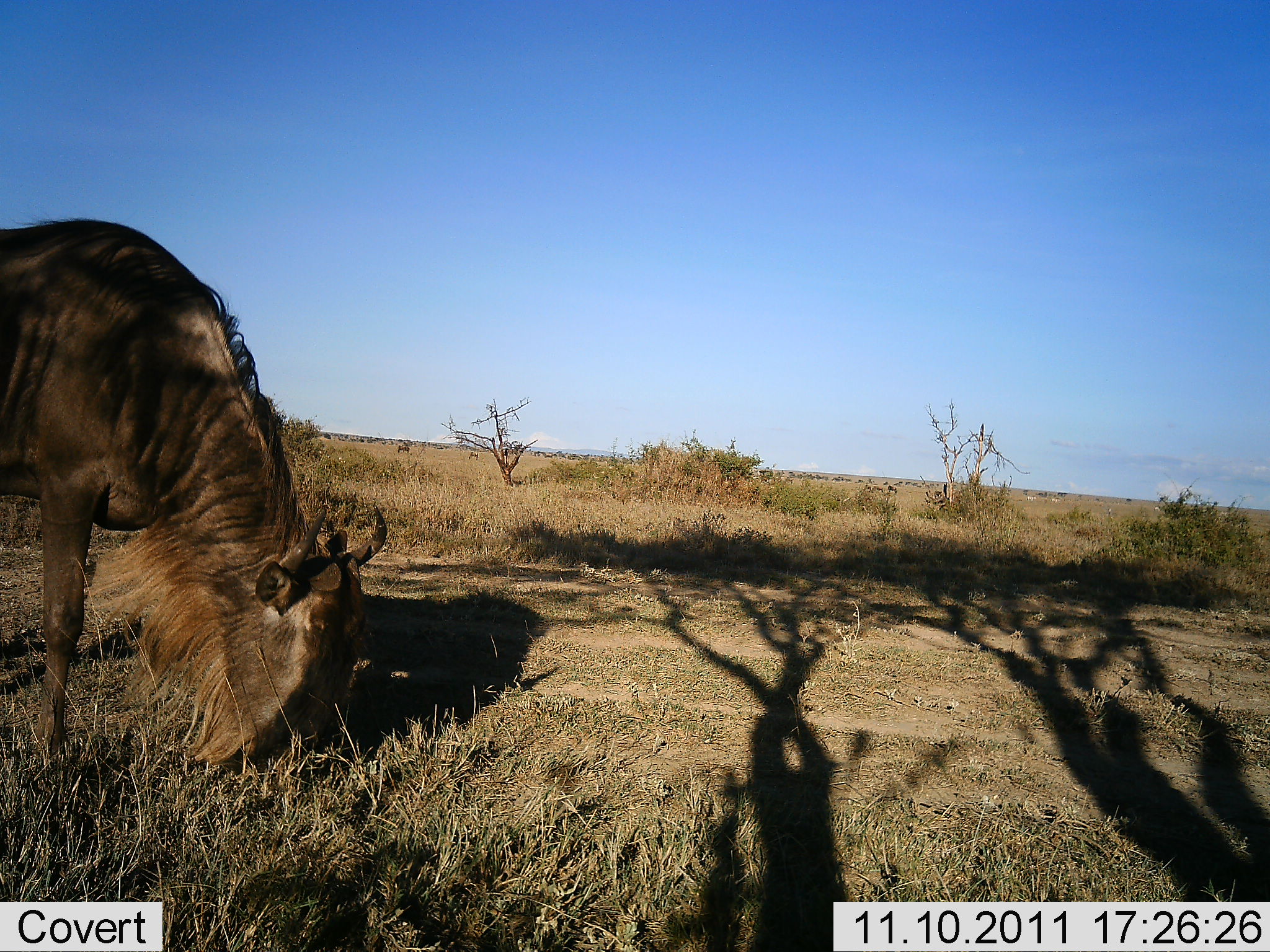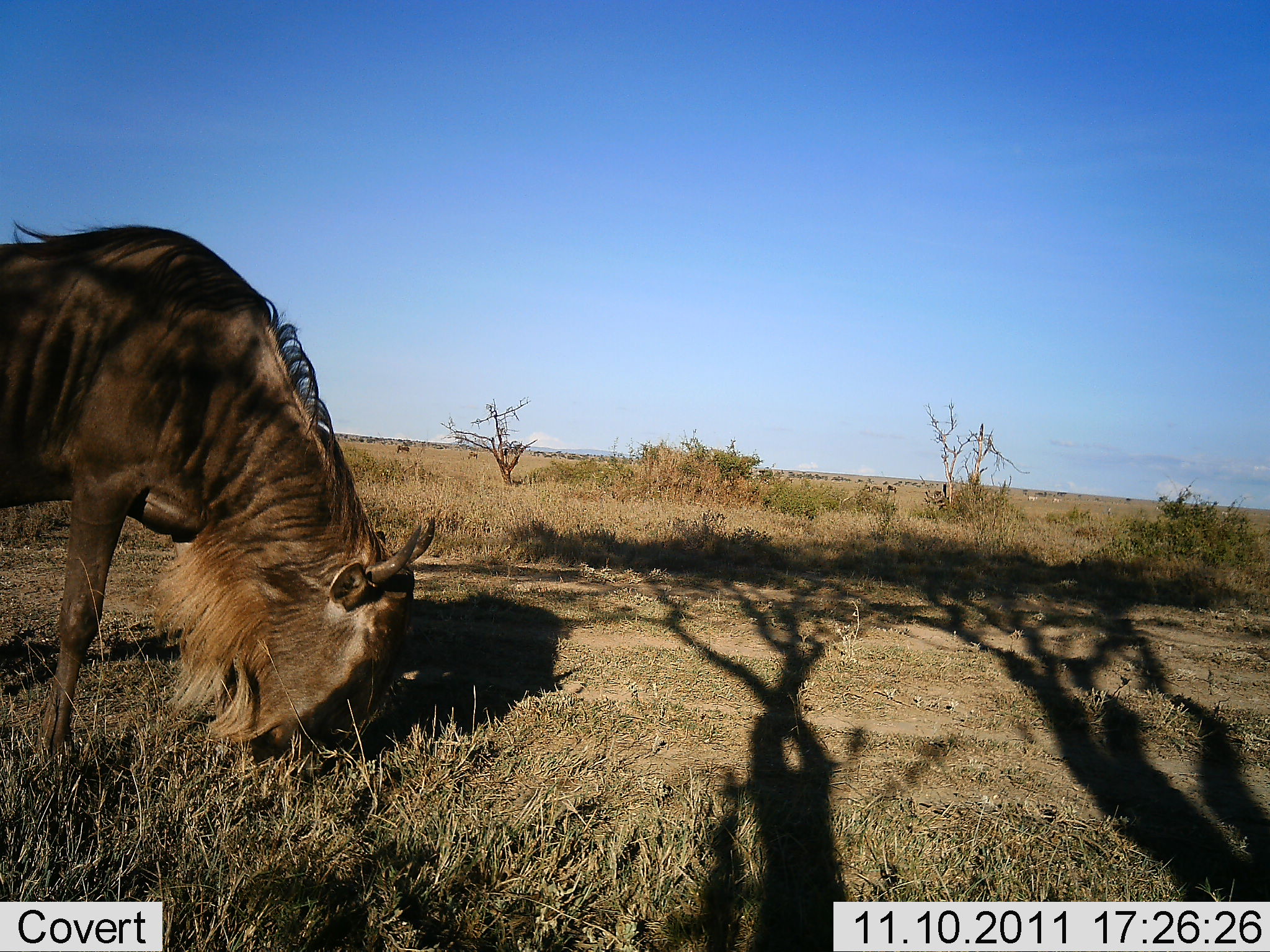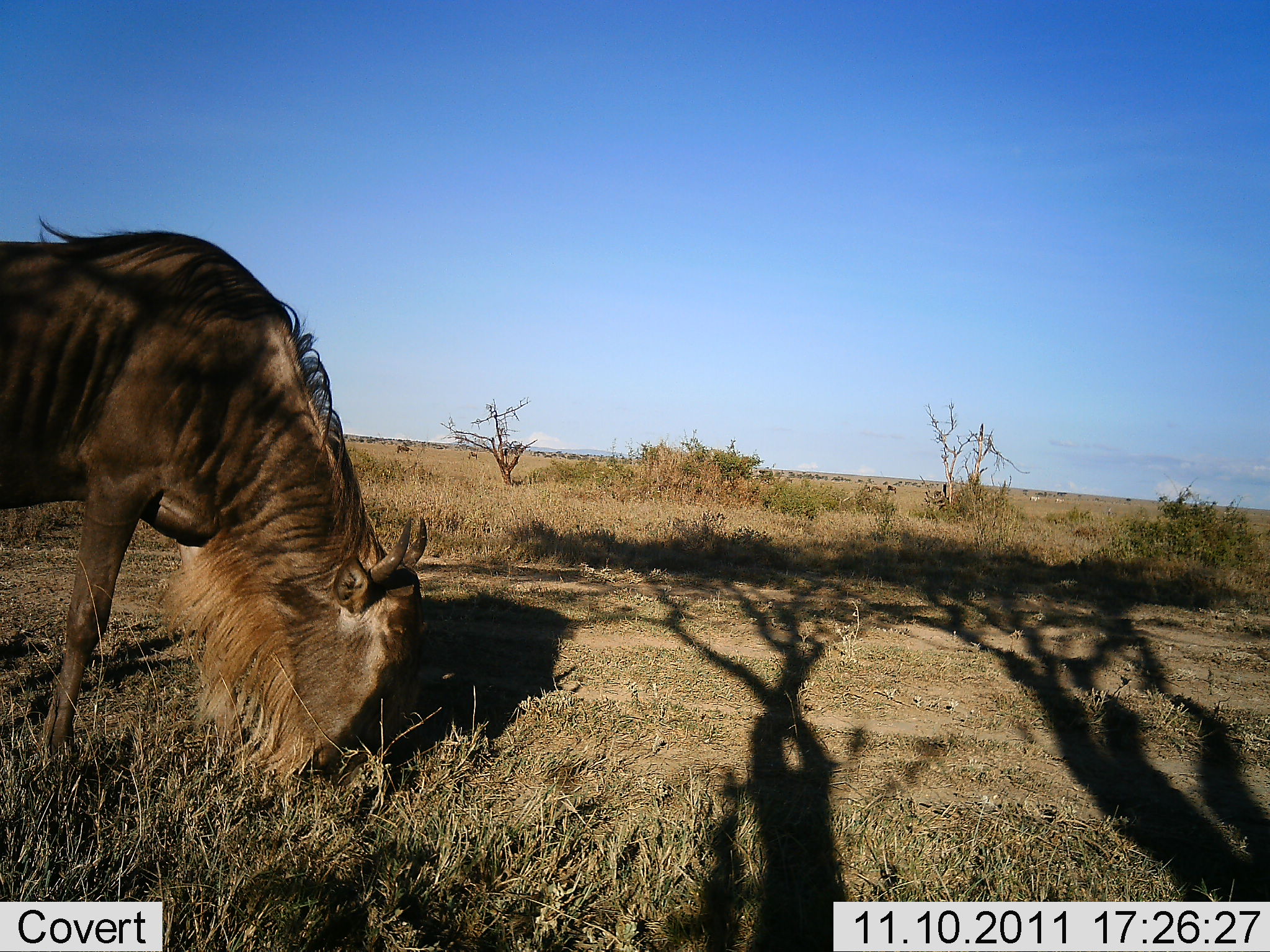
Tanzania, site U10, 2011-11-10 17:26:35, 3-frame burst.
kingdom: Animalia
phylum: Chordata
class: Mammalia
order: Artiodactyla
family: Bovidae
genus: Connochaetes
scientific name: Connochaetes taurinus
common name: blue wildebeest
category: wildebeest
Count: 1.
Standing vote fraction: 10%.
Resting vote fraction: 0%.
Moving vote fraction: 20%.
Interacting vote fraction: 0%.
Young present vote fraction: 0%.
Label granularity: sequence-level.